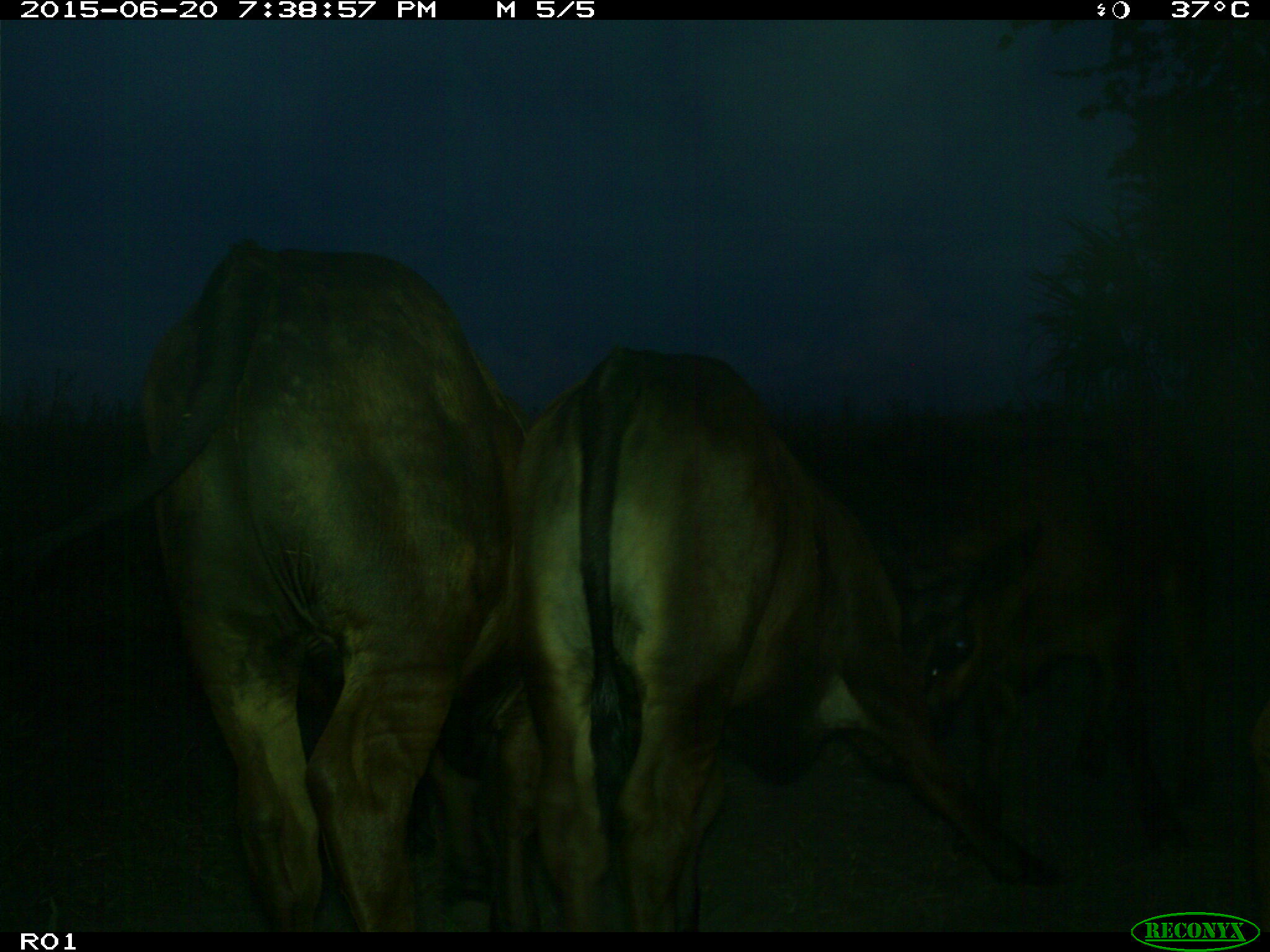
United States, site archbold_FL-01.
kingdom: Animalia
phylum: Chordata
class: Mammalia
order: Artiodactyla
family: Bovidae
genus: Bos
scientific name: Bos taurus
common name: domestic cow